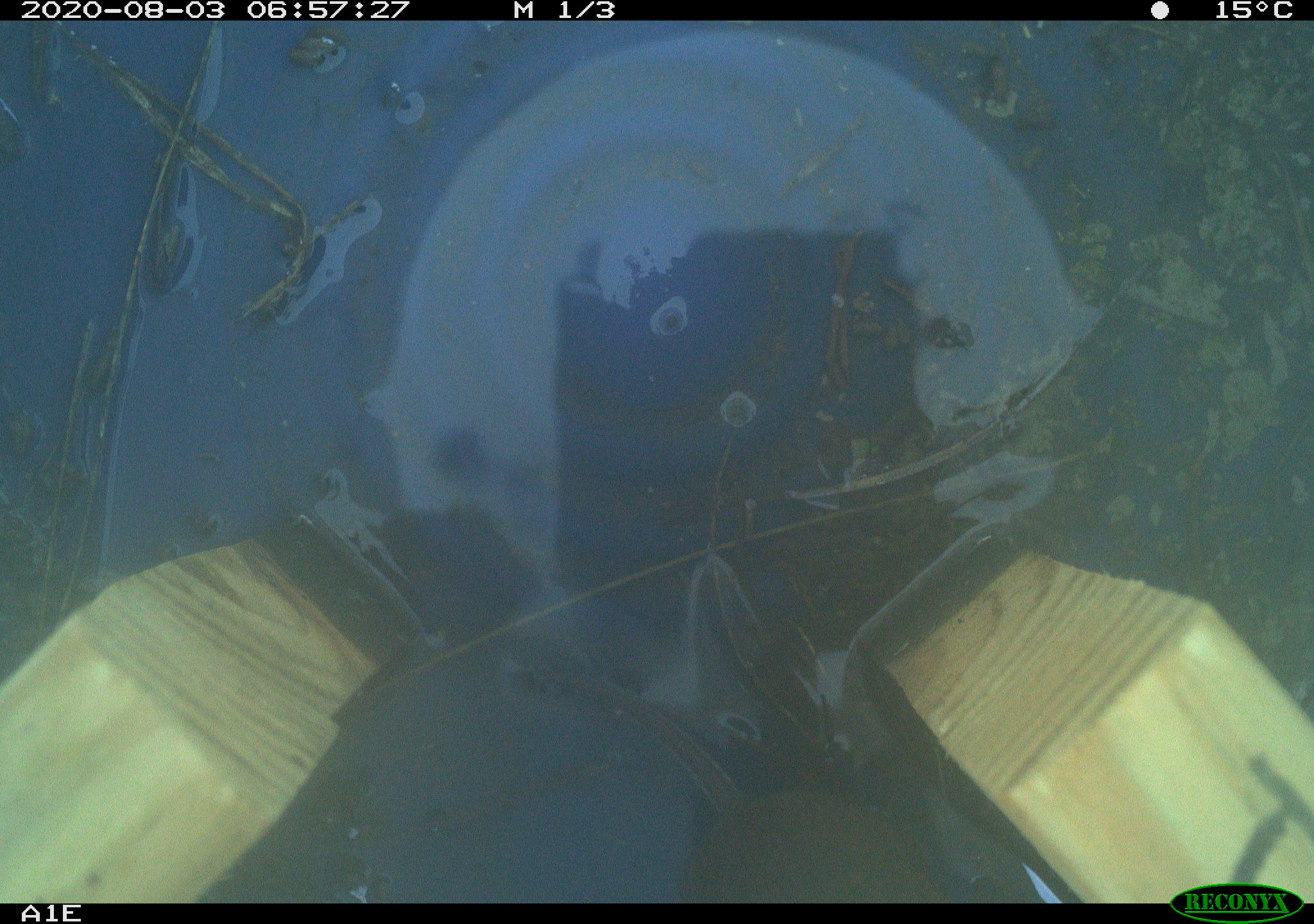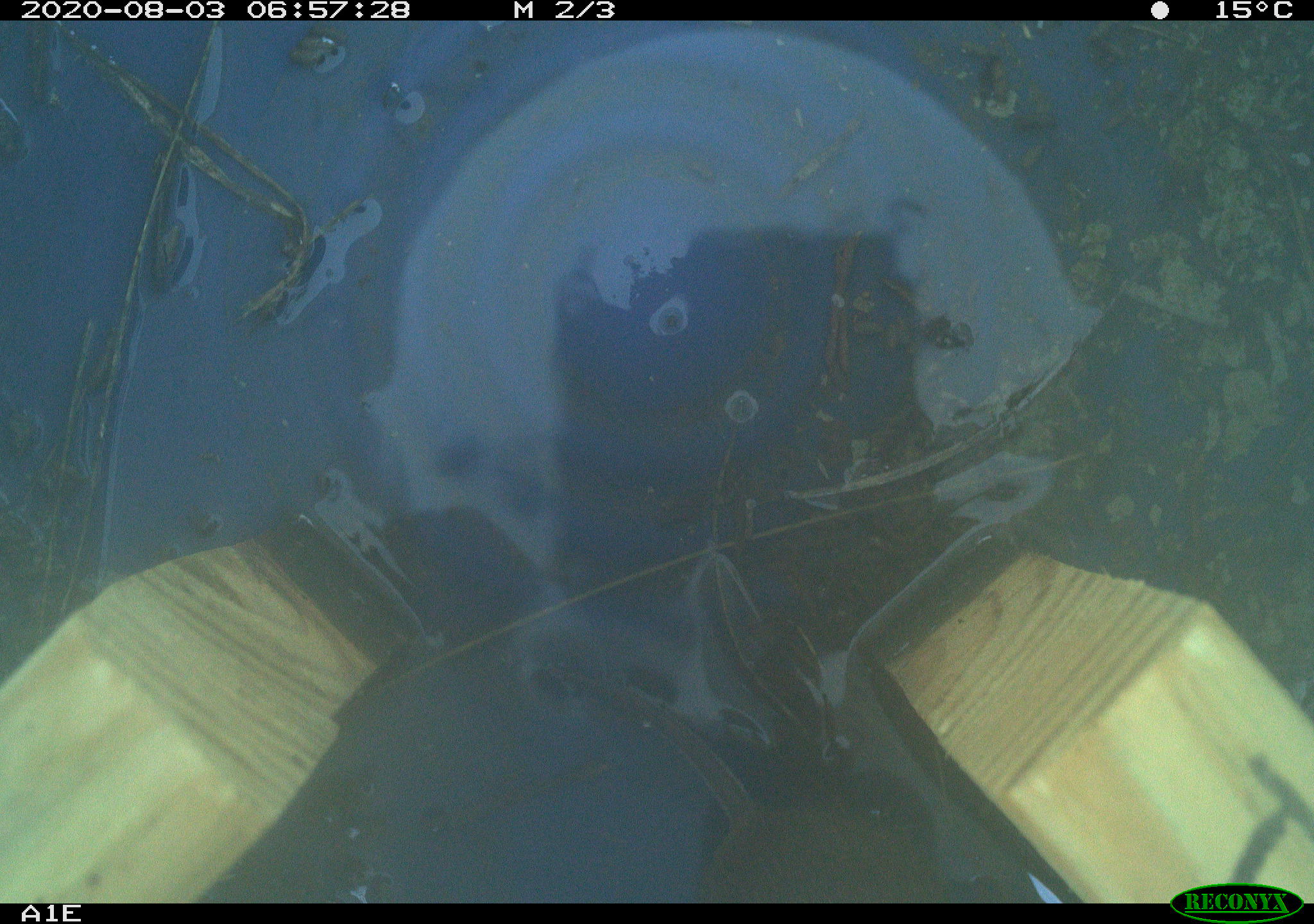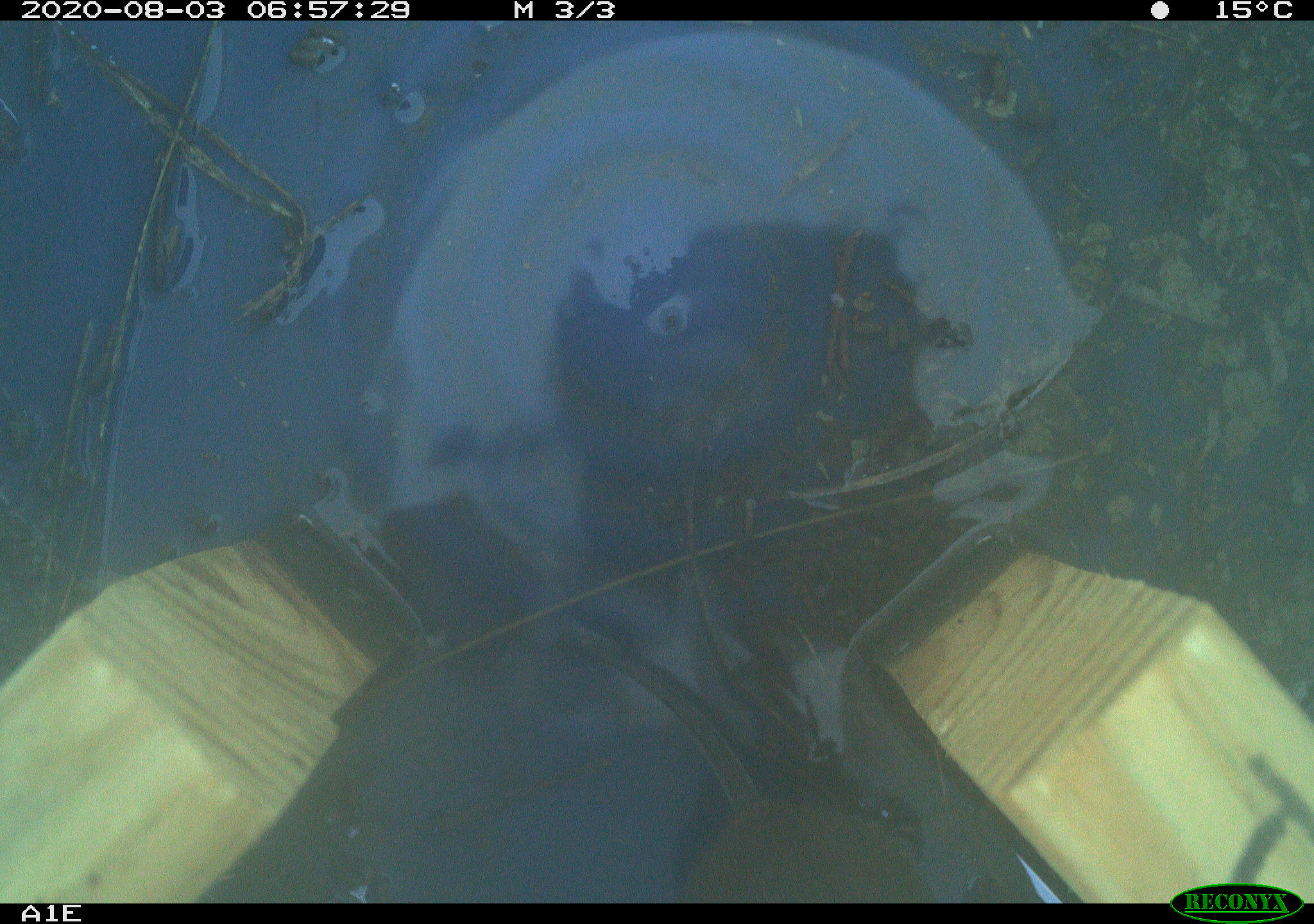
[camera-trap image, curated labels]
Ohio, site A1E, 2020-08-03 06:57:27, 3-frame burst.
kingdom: Animalia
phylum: Chordata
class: Mammalia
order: Rodentia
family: Cricetidae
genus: Microtus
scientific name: Microtus pennsylvanicus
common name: meadow vole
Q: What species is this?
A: Meadow vole (Microtus pennsylvanicus).